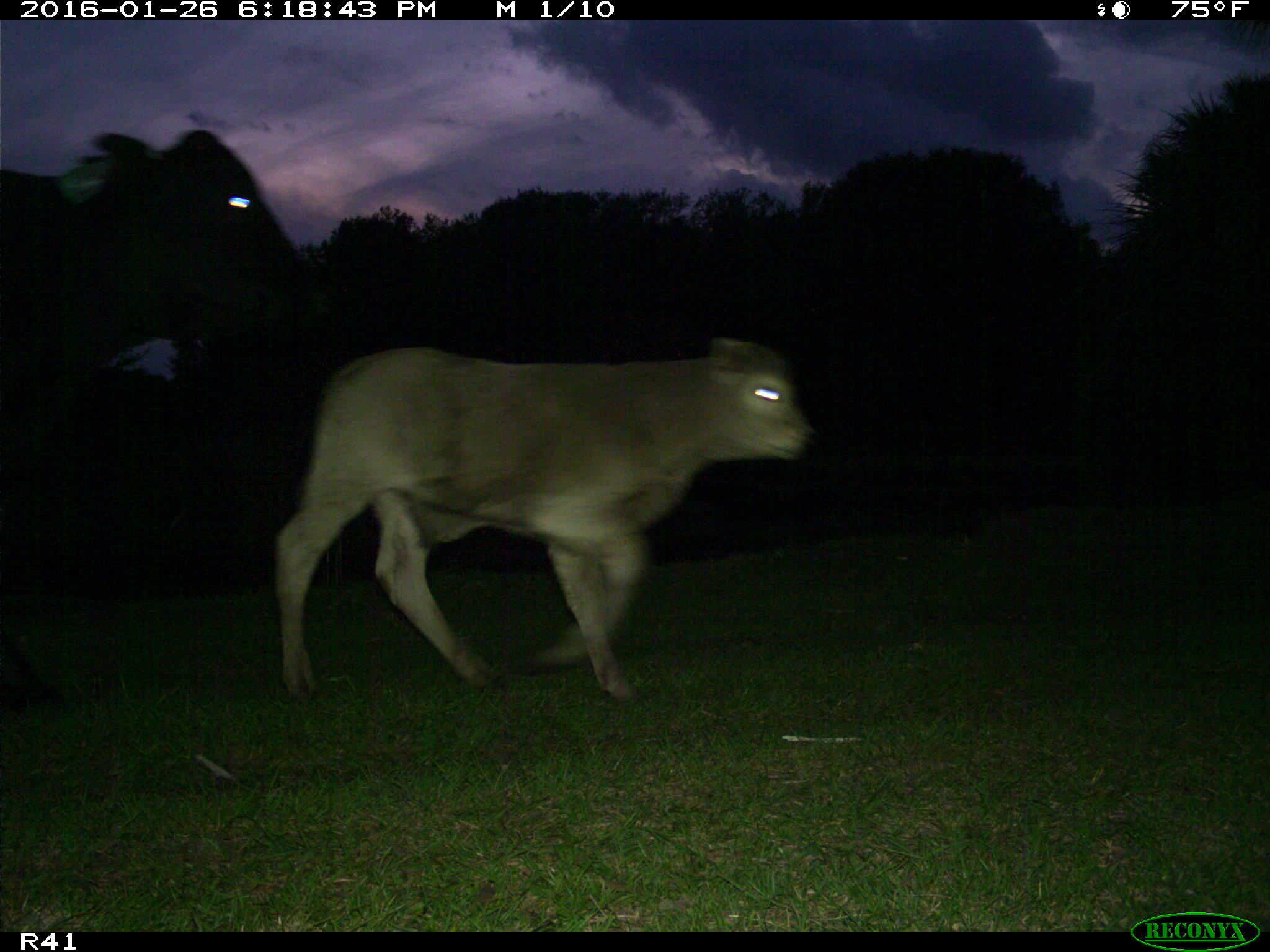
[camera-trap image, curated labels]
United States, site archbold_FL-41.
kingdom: Animalia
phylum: Chordata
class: Mammalia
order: Artiodactyla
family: Bovidae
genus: Bos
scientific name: Bos taurus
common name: domestic cow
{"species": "Bos taurus (domestic cow)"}